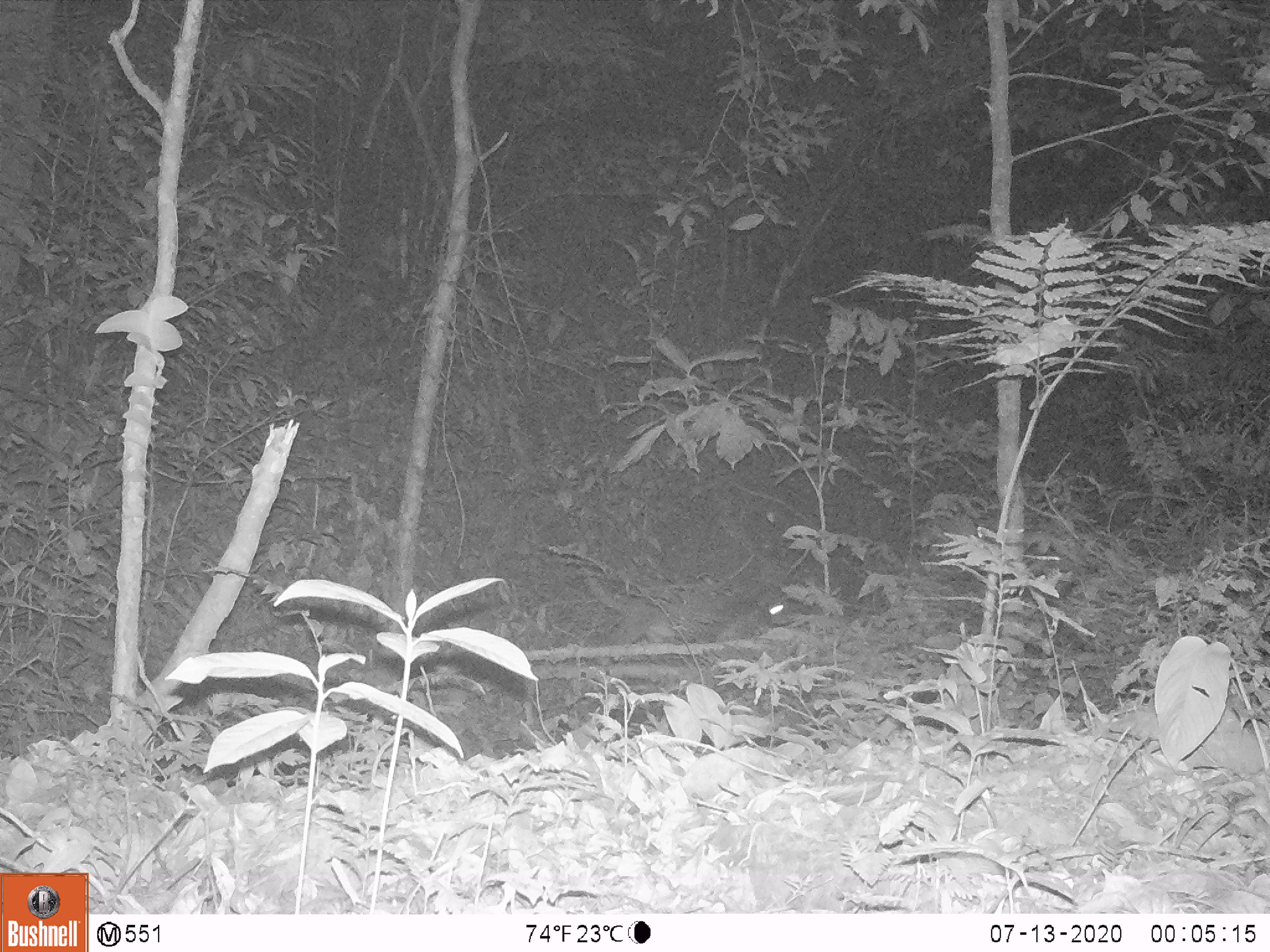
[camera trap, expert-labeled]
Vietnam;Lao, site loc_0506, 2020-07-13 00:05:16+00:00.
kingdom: Animalia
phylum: Chordata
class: Mammalia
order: Carnivora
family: Viverridae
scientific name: Paradoxurinae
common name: palm civet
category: unidentified palm civet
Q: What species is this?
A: Unidentified palm civet (palm civet) (Paradoxurinae).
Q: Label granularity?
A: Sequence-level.